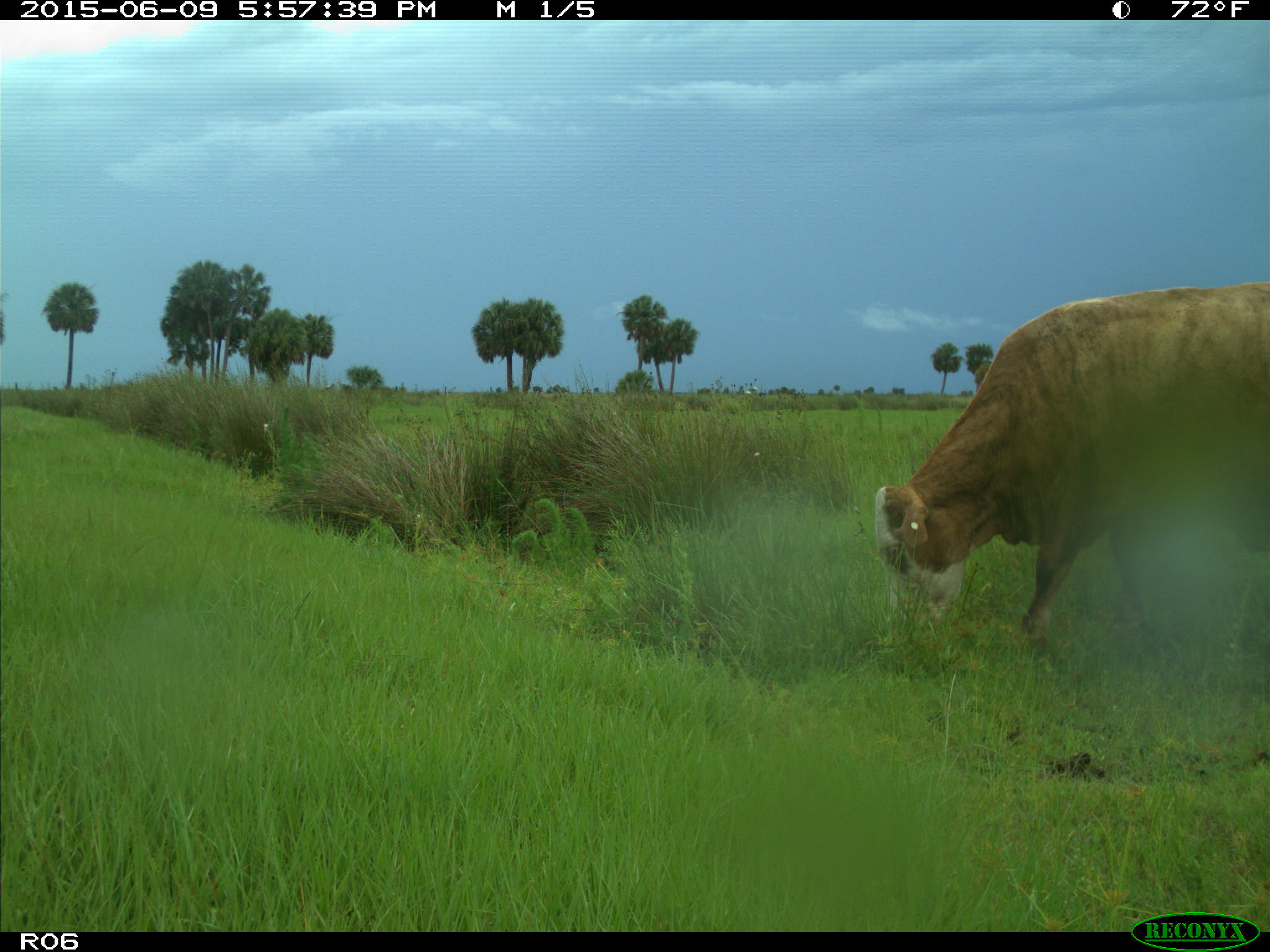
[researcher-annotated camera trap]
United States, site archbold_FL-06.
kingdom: Animalia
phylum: Chordata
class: Mammalia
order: Artiodactyla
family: Bovidae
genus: Bos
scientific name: Bos taurus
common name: domestic cow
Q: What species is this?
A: Bos taurus (domestic cow).